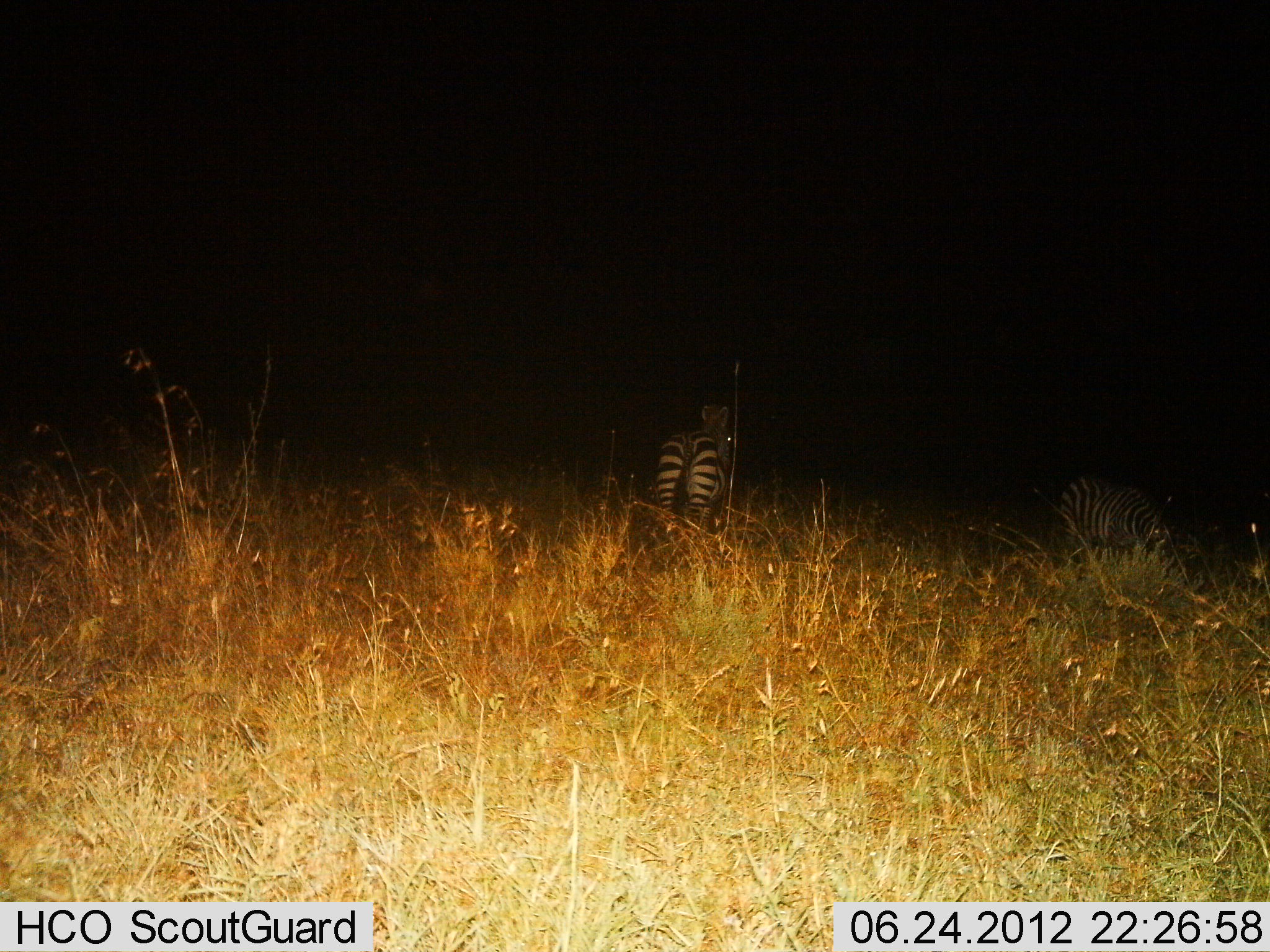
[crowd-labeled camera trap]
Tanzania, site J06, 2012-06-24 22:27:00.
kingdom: Animalia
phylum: Chordata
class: Mammalia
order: Perissodactyla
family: Equidae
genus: Equus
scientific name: Equus quagga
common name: plains zebra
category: zebra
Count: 2.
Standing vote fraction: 80%.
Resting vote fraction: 0%.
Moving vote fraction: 20%.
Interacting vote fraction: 0%.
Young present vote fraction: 0%.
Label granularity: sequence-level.